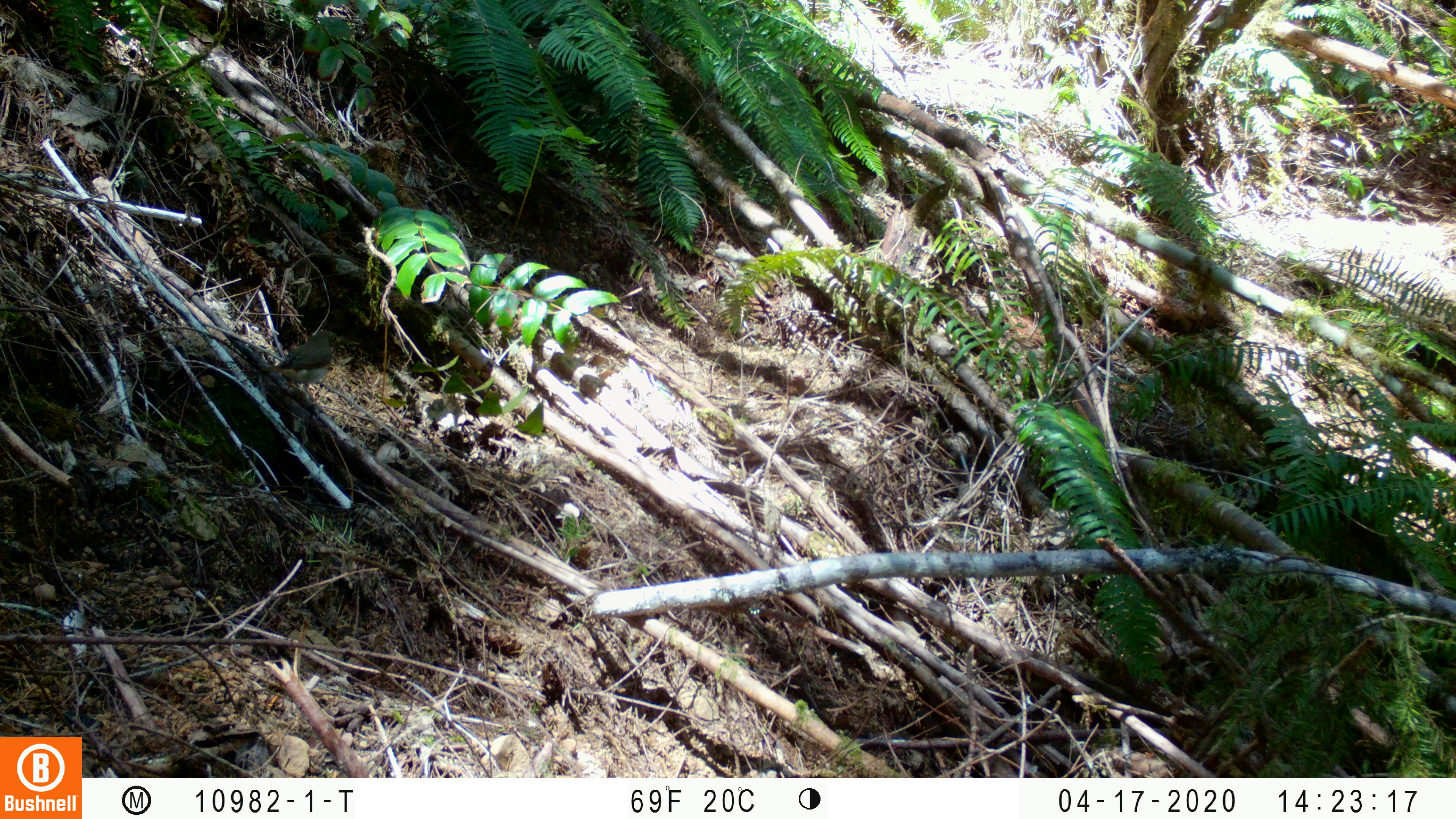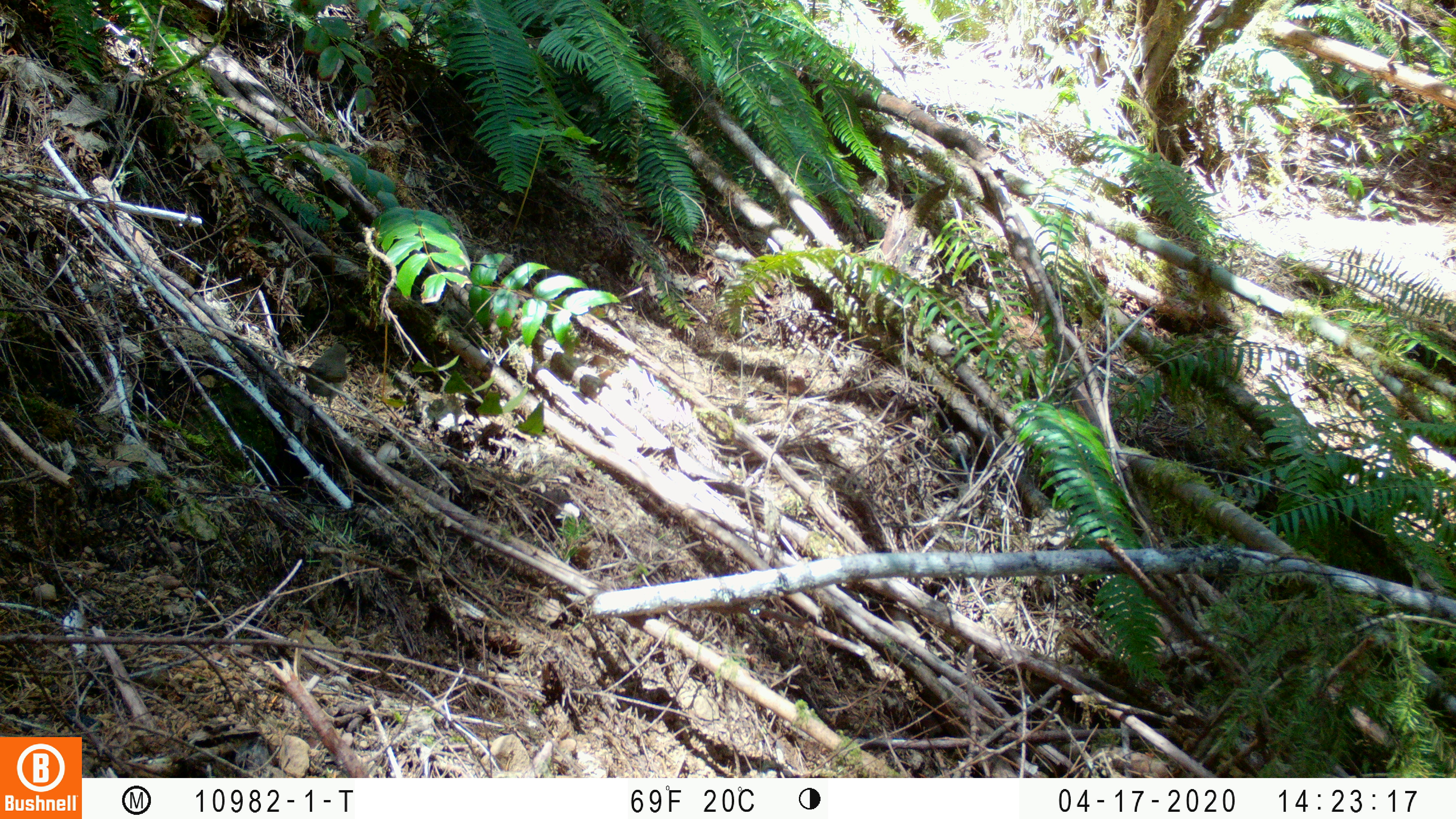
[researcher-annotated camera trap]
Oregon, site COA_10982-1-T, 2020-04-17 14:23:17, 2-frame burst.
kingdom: Animalia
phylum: Chordata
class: Aves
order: Passeriformes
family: Turdidae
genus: Catharus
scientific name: Catharus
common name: brown thrushes and nightingale-thrushes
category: catharus species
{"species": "catharus species (brown thrushes and nightingale-thrushes) (Catharus)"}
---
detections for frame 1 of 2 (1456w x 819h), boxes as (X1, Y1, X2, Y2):
catharus species: (249, 326, 343, 412)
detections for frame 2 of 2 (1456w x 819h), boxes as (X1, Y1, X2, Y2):
catharus species: (291, 341, 351, 422)